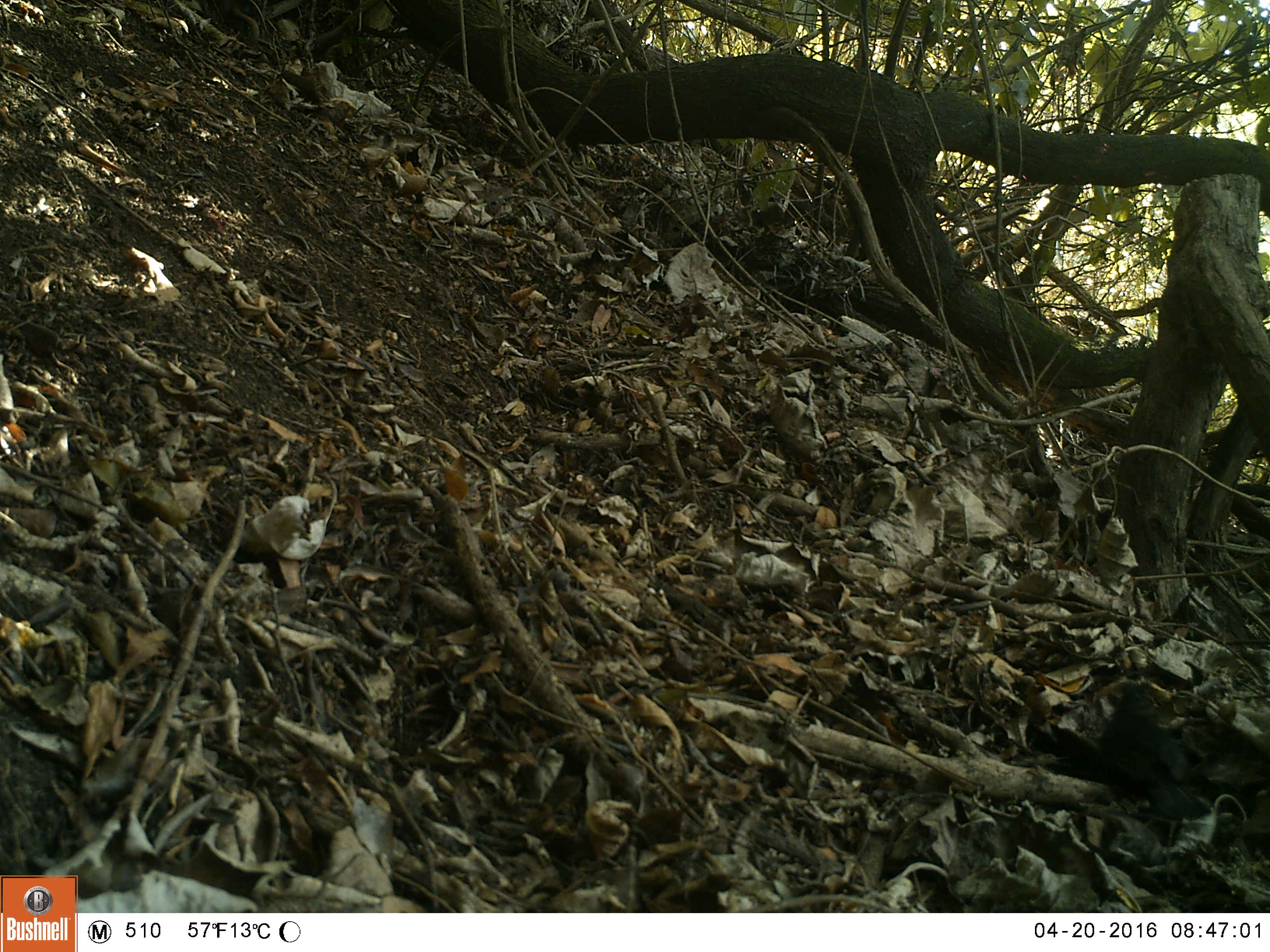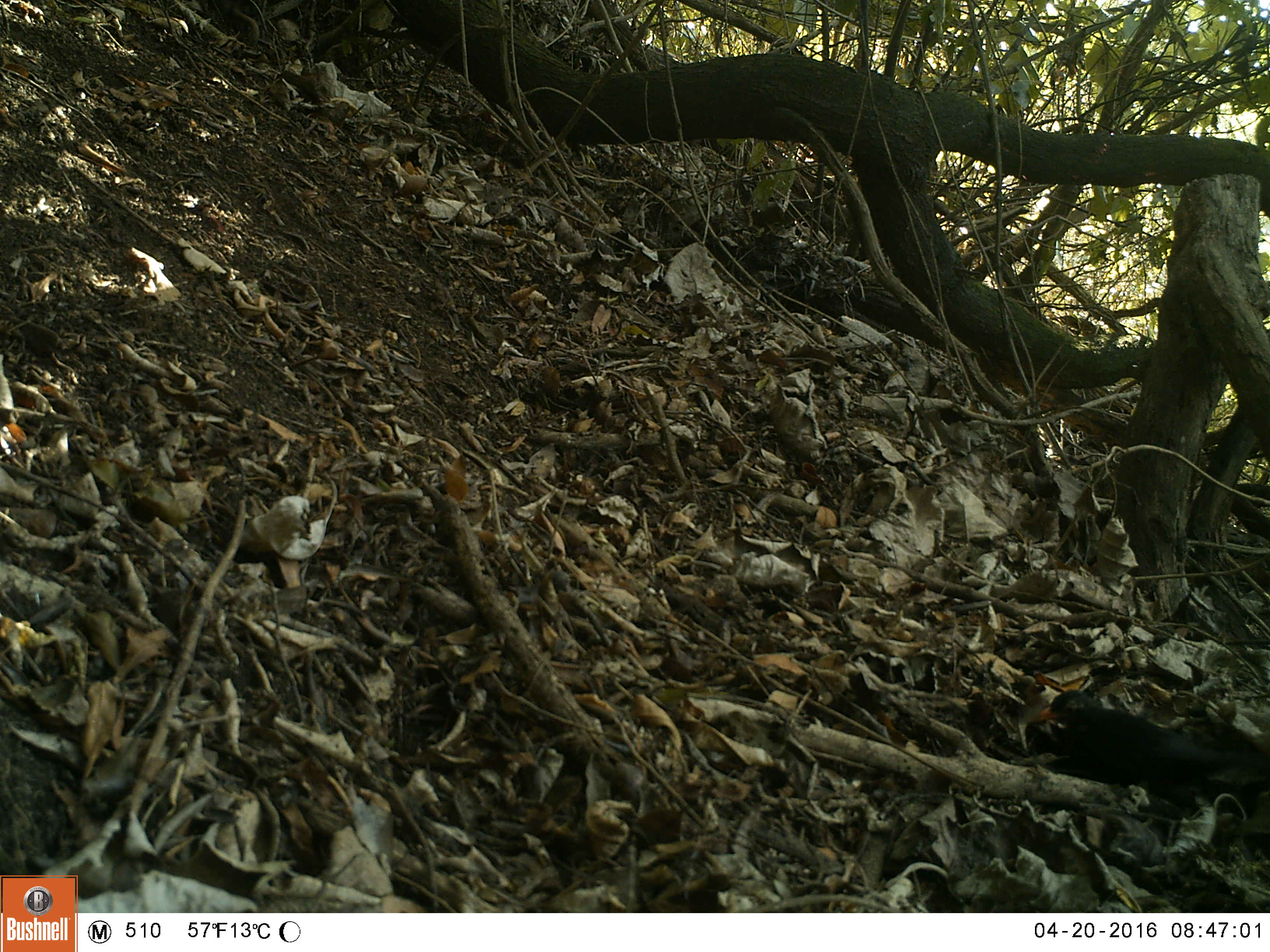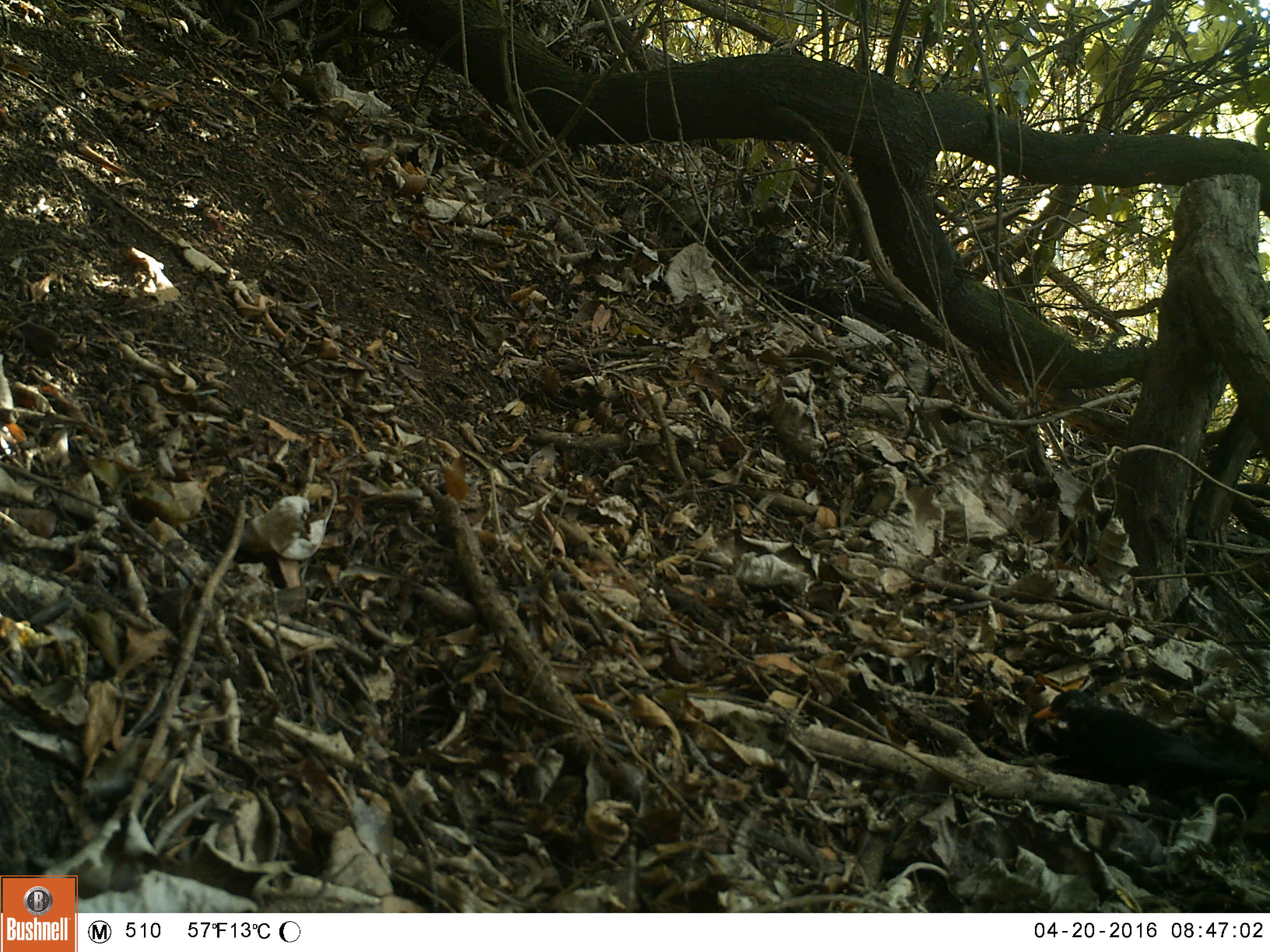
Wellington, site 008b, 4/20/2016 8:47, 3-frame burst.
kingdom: Animalia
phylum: Chordata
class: Aves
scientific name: Aves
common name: bird